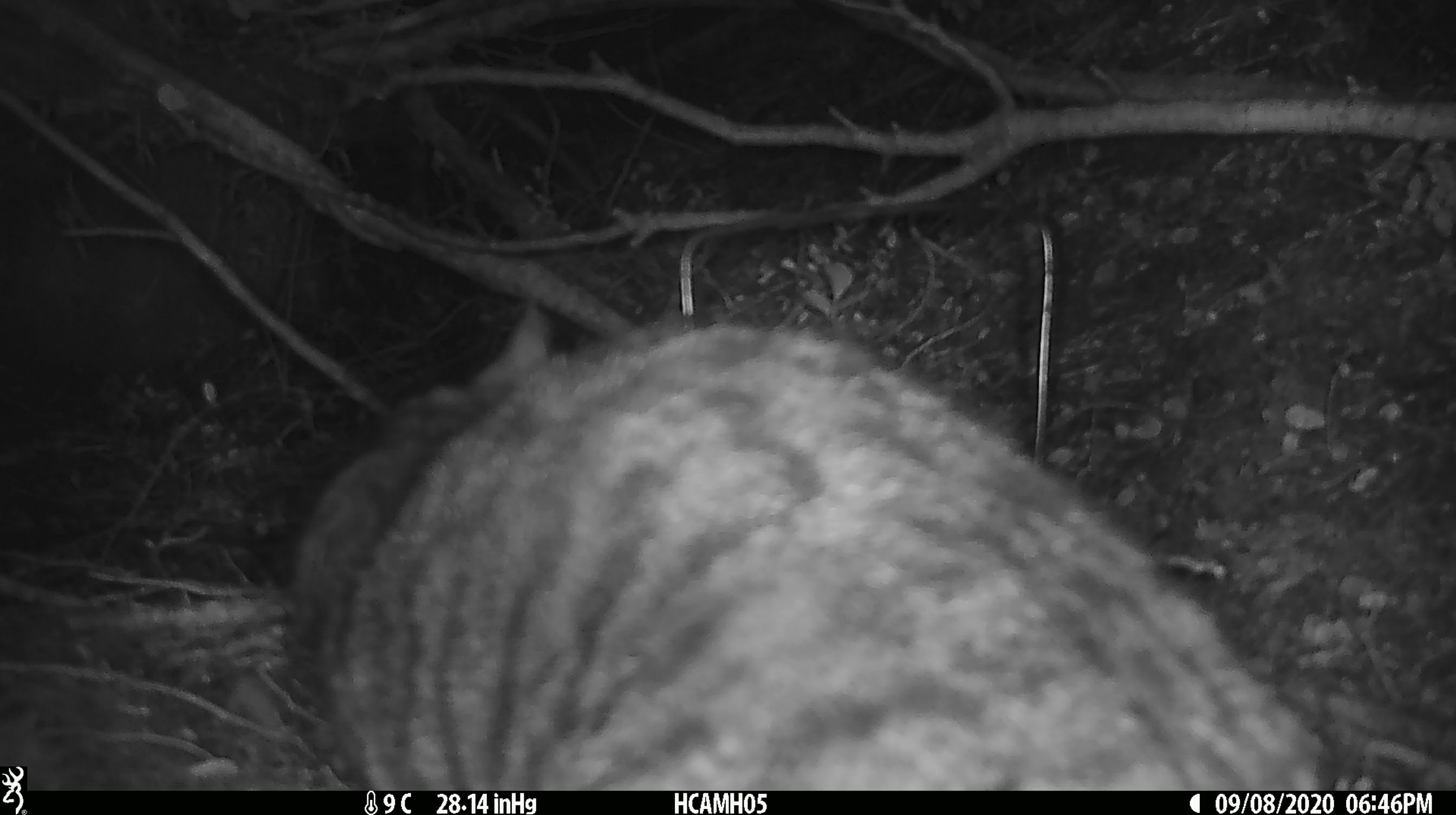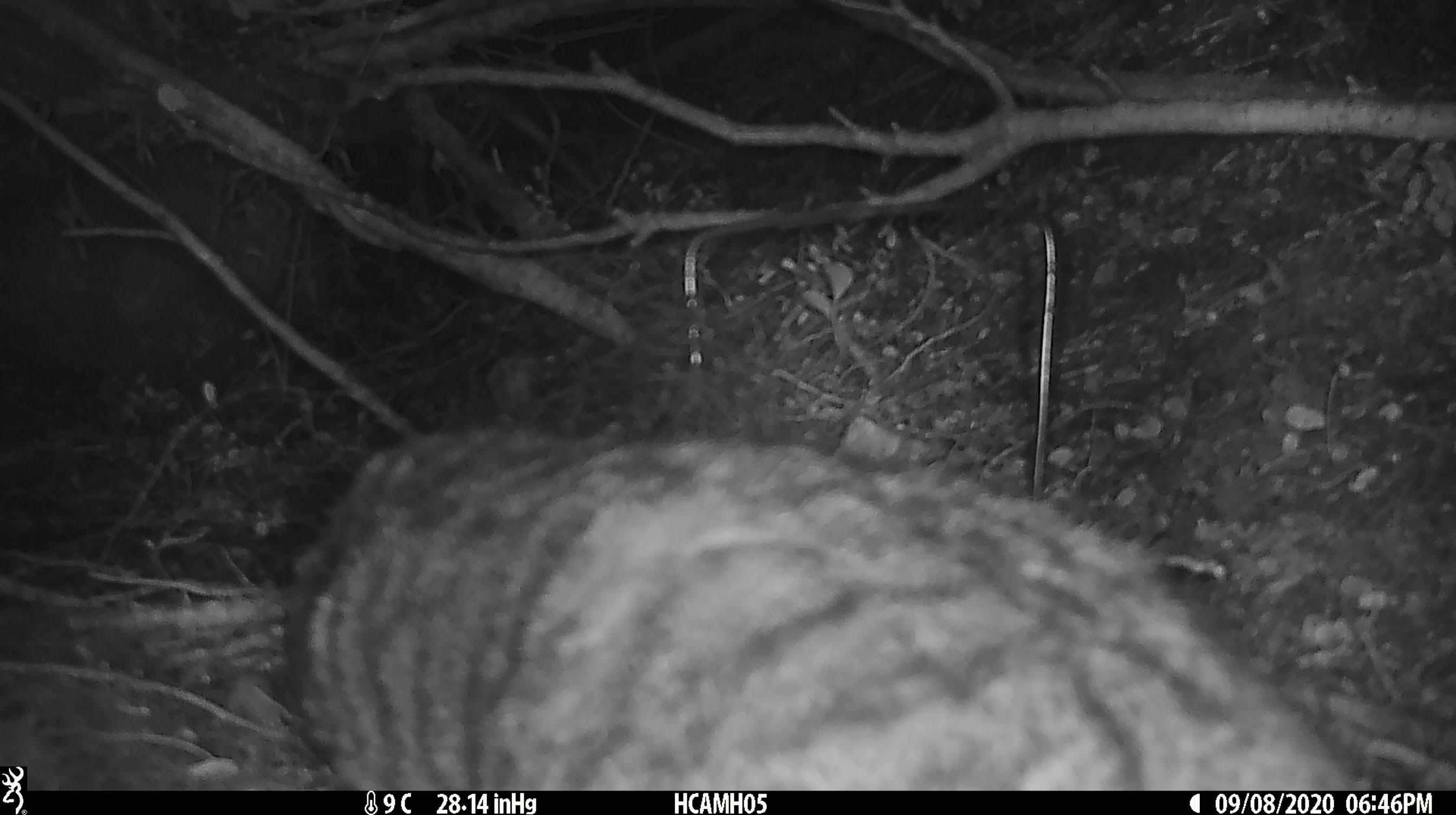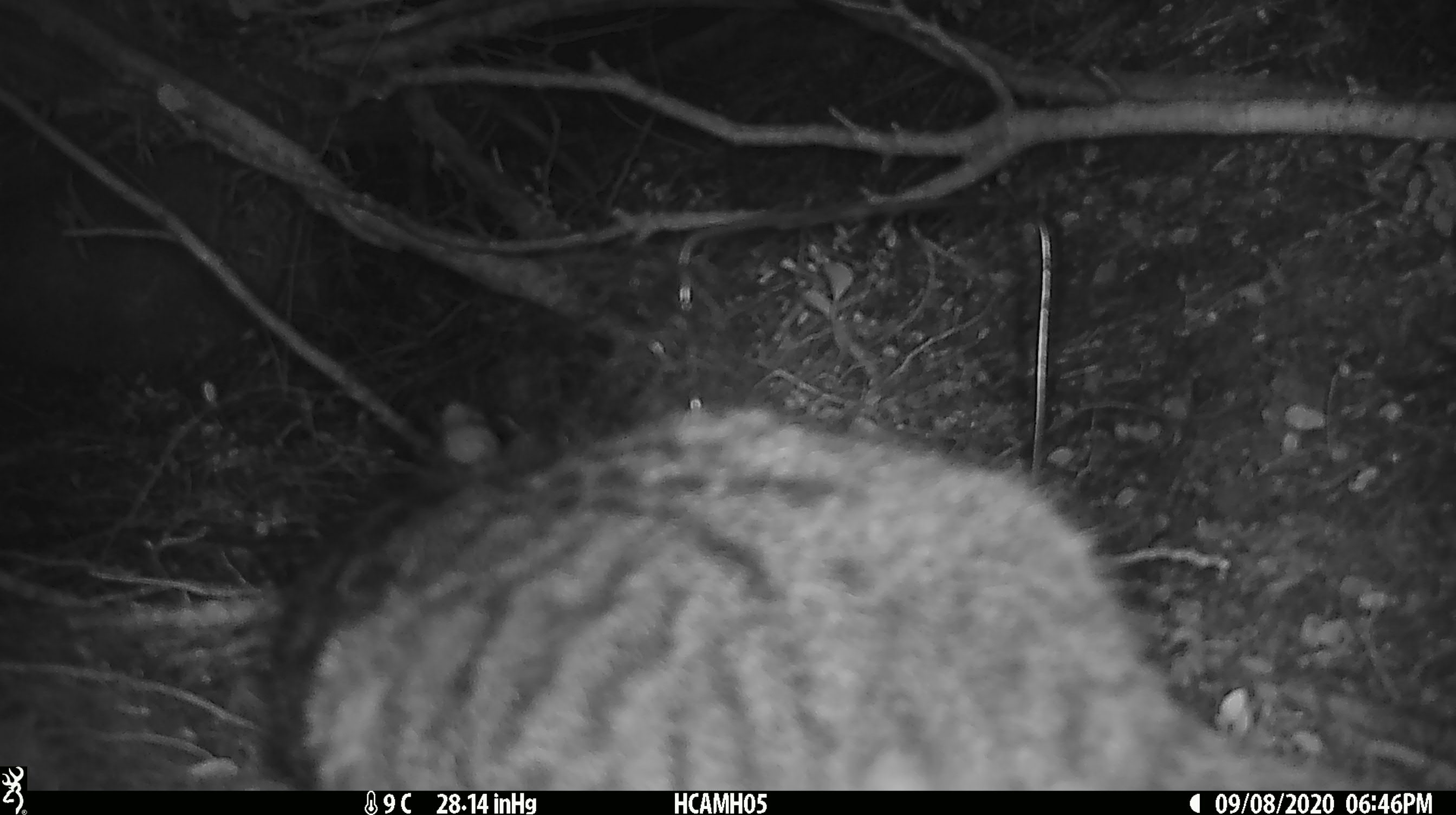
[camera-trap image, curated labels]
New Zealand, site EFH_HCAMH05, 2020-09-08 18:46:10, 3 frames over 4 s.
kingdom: Animalia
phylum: Chordata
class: Mammalia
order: Carnivora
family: Felidae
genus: Felis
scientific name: Felis catus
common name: domestic cat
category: cat